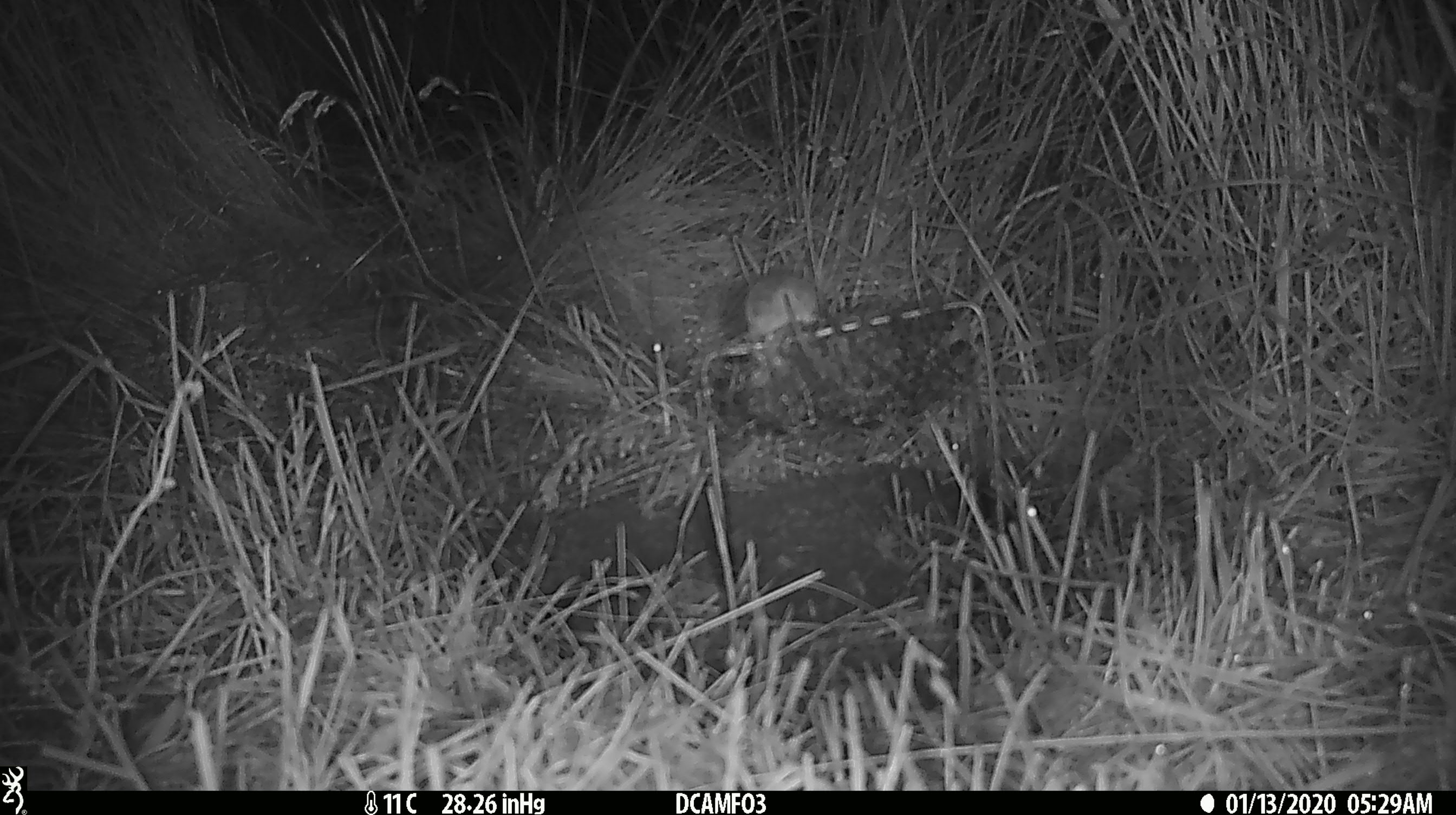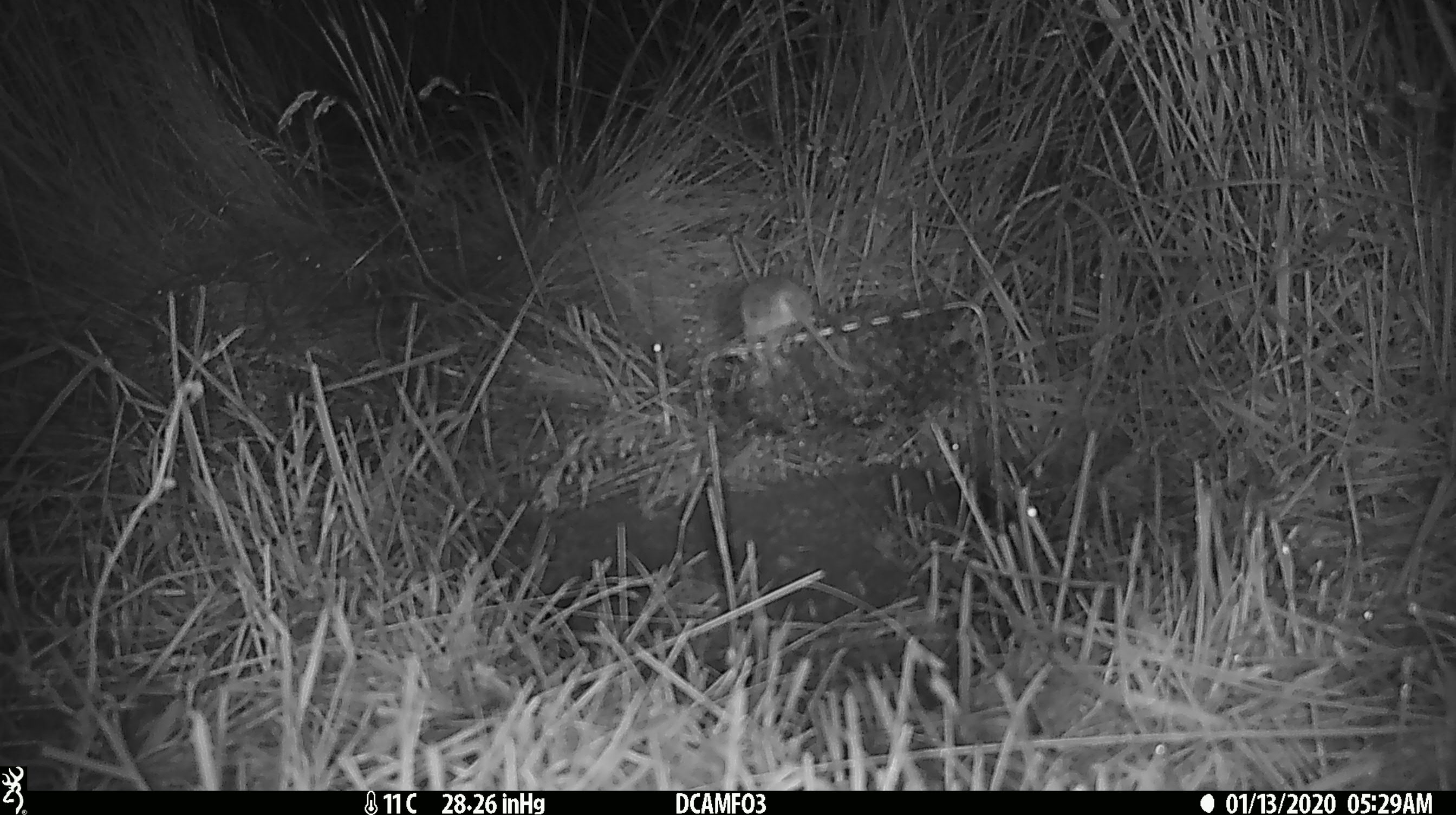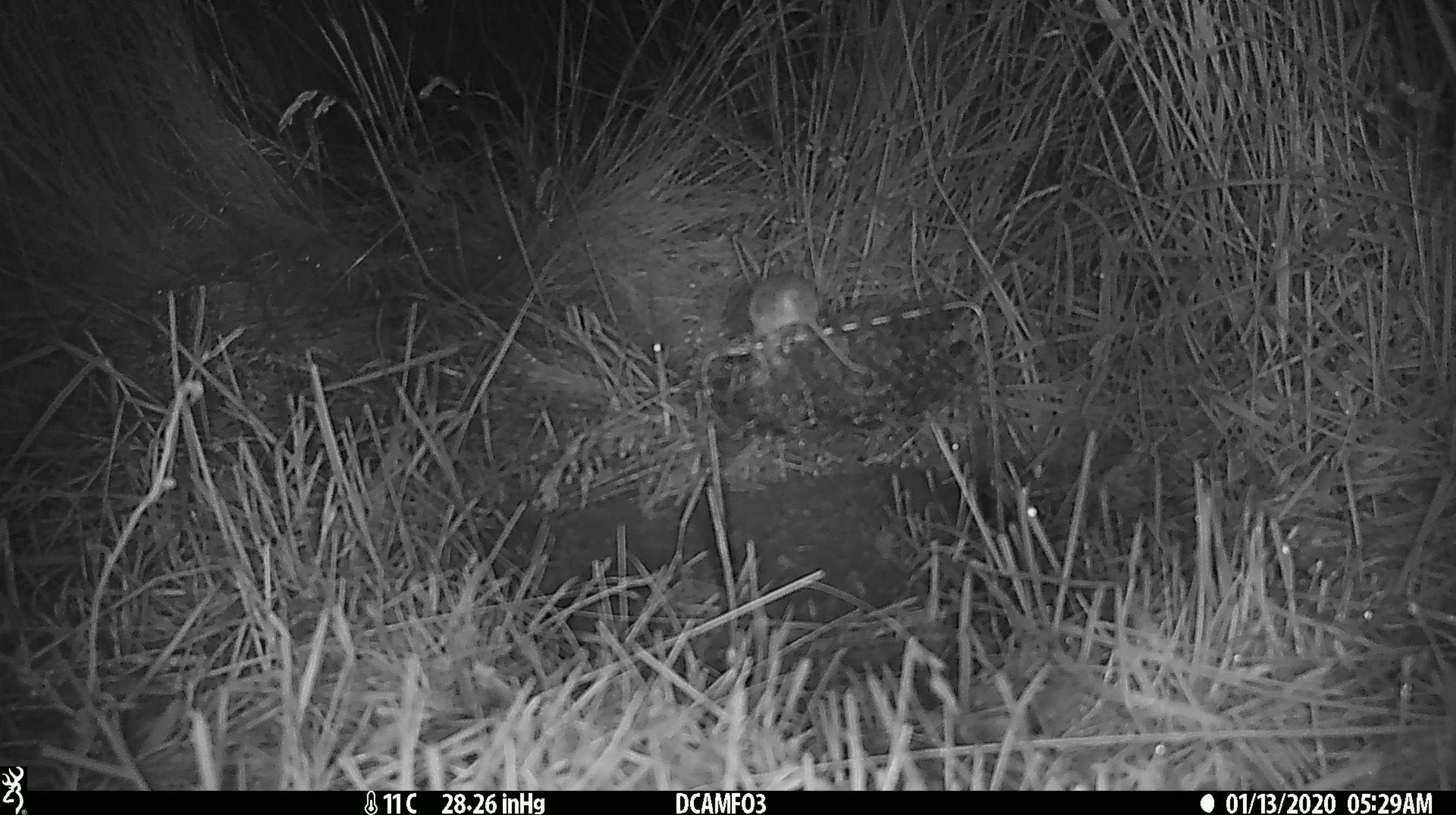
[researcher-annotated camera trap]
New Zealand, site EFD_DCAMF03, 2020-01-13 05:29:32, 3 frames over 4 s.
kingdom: Animalia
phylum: Chordata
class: Mammalia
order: Rodentia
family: Muridae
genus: Mus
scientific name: Mus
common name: mouse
Mouse (Mus).